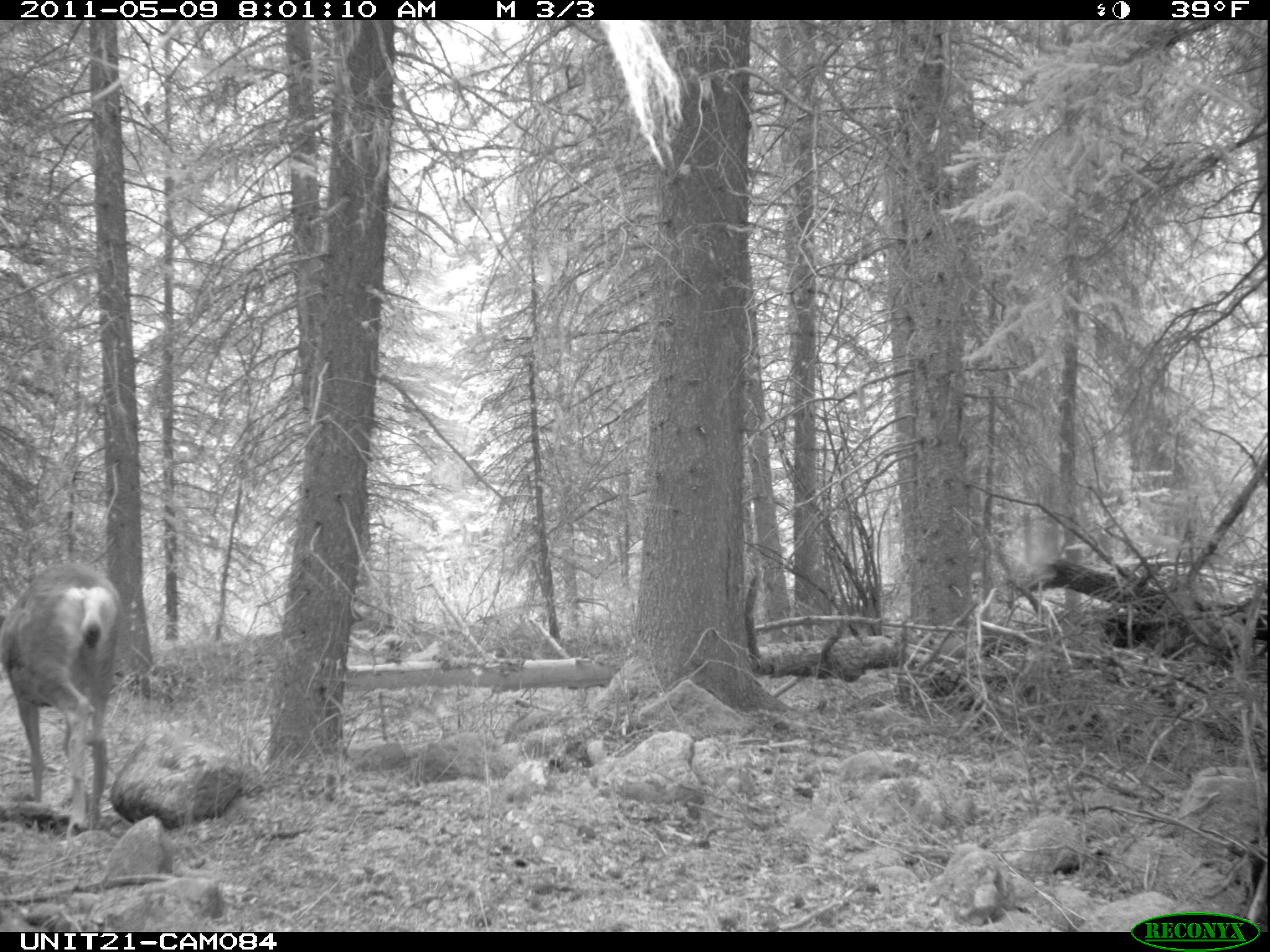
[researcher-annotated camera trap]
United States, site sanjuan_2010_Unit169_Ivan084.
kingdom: Animalia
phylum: Chordata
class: Mammalia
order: Artiodactyla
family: Cervidae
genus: Odocoileus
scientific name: Odocoileus hemionus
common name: mule deer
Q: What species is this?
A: Odocoileus hemionus (mule deer).